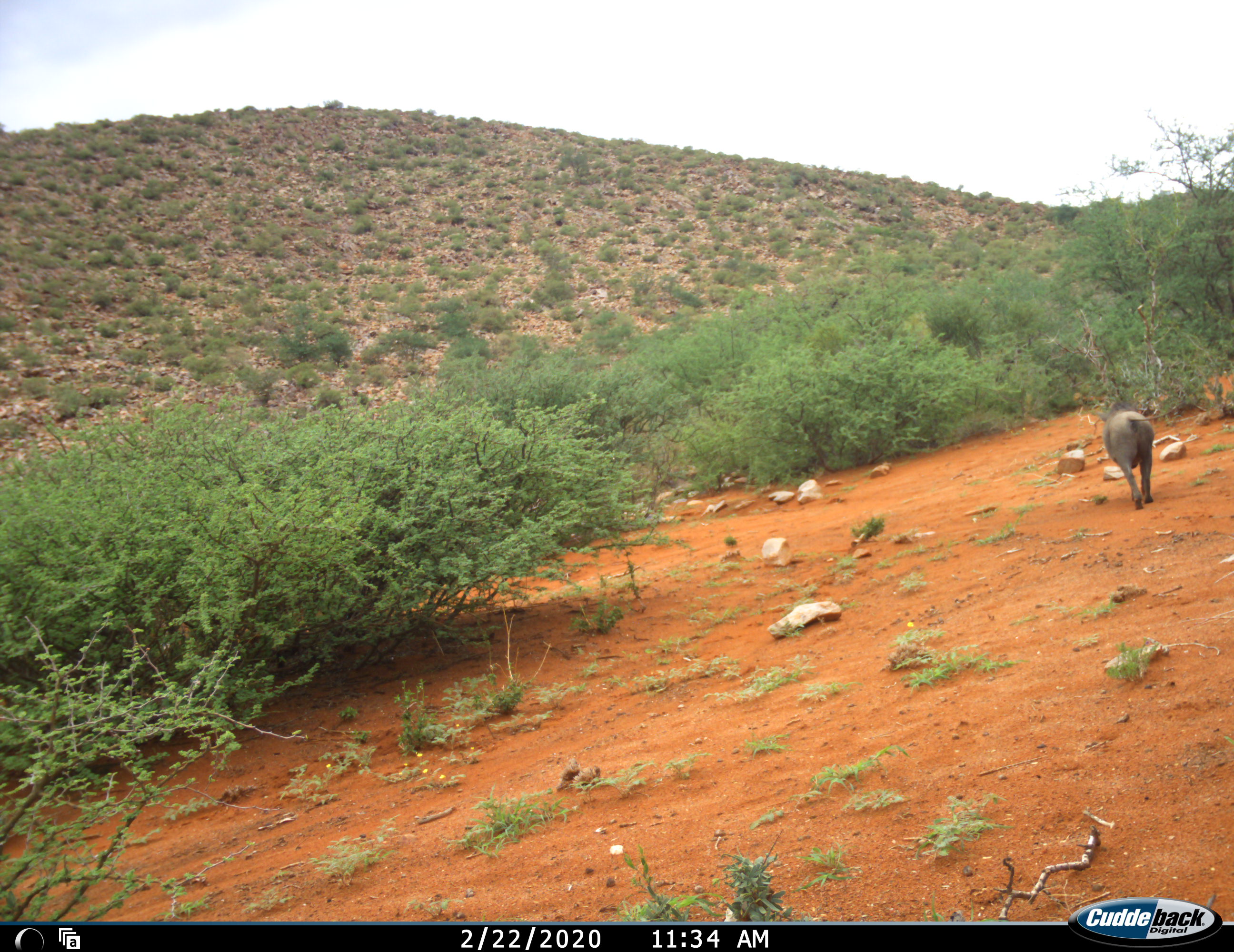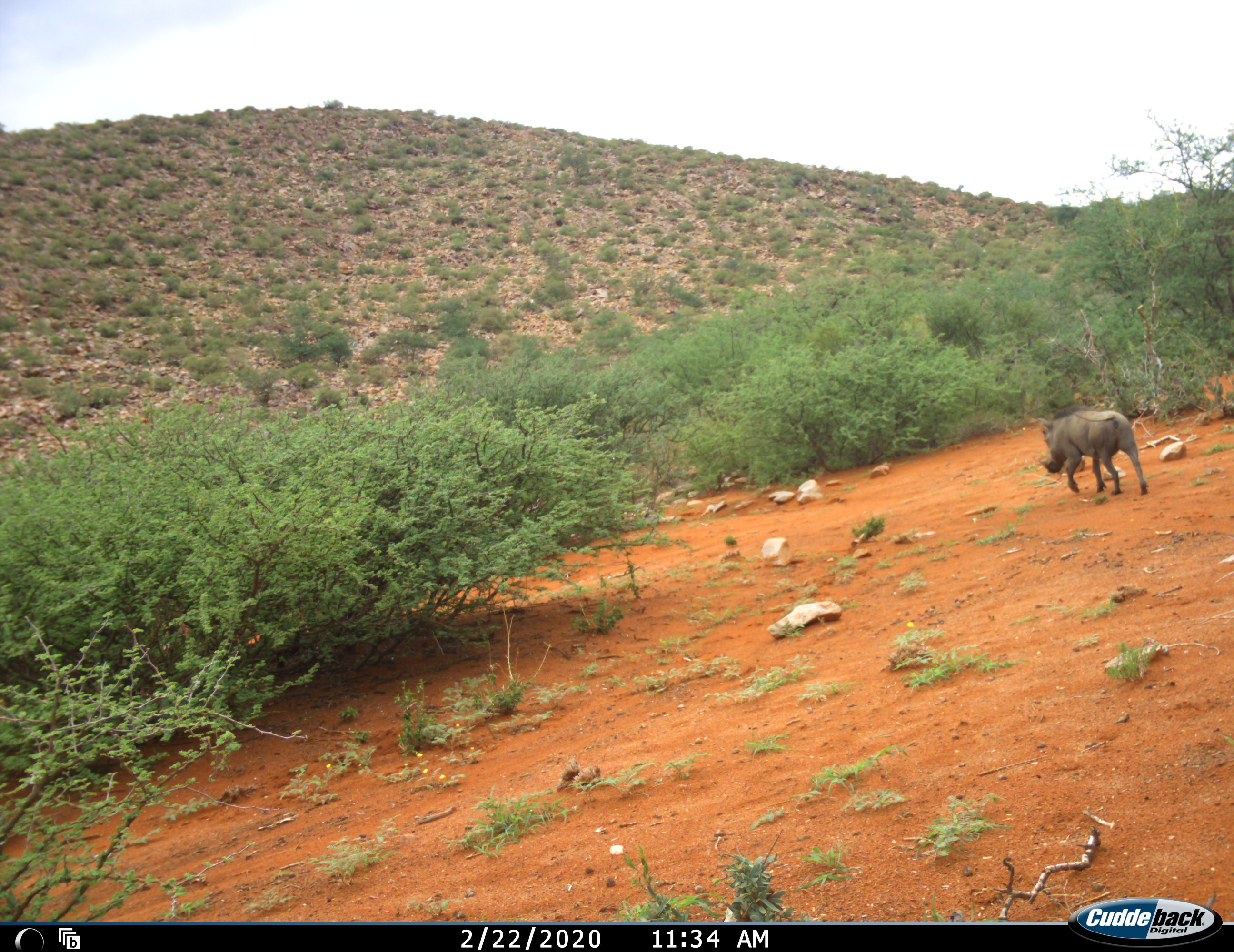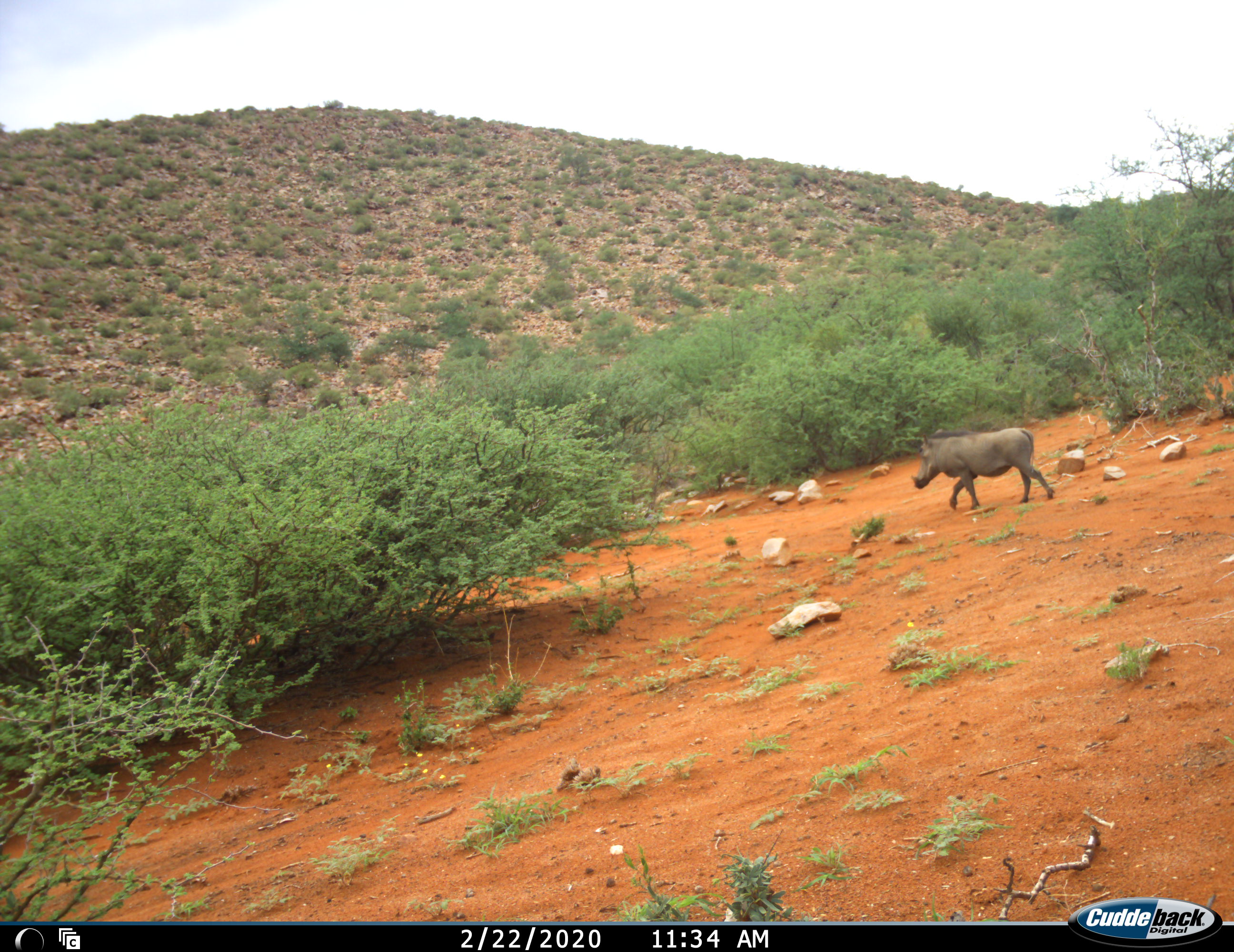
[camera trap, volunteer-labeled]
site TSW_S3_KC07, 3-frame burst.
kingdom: Animalia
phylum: Chordata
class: Mammalia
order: Artiodactyla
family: Suidae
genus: Phacochoerus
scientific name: Phacochoerus africanus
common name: warthog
Warthog (Phacochoerus africanus), count 1. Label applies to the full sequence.